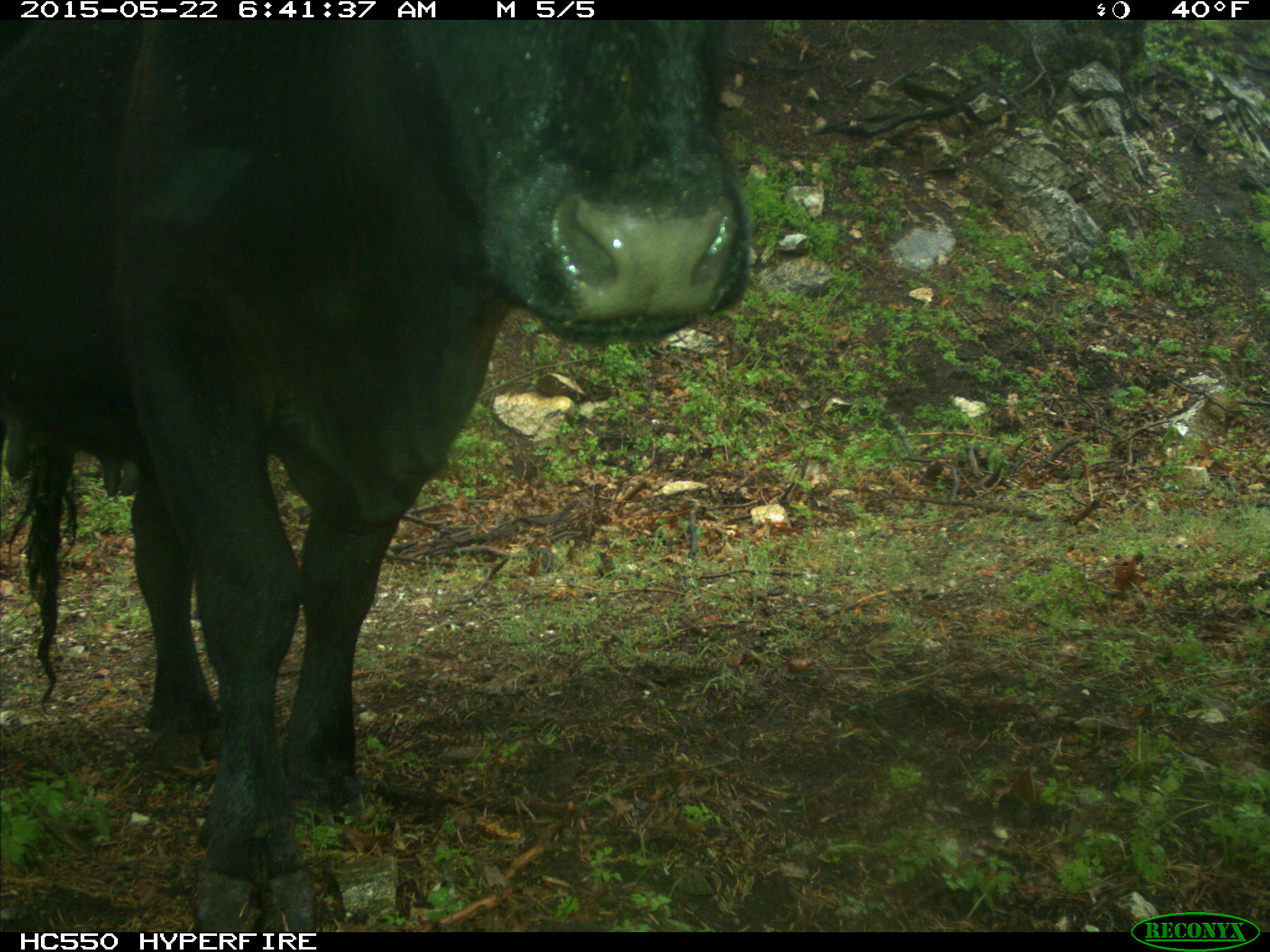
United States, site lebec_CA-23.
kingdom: Animalia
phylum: Chordata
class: Mammalia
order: Artiodactyla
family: Bovidae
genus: Bos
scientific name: Bos taurus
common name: domestic cow